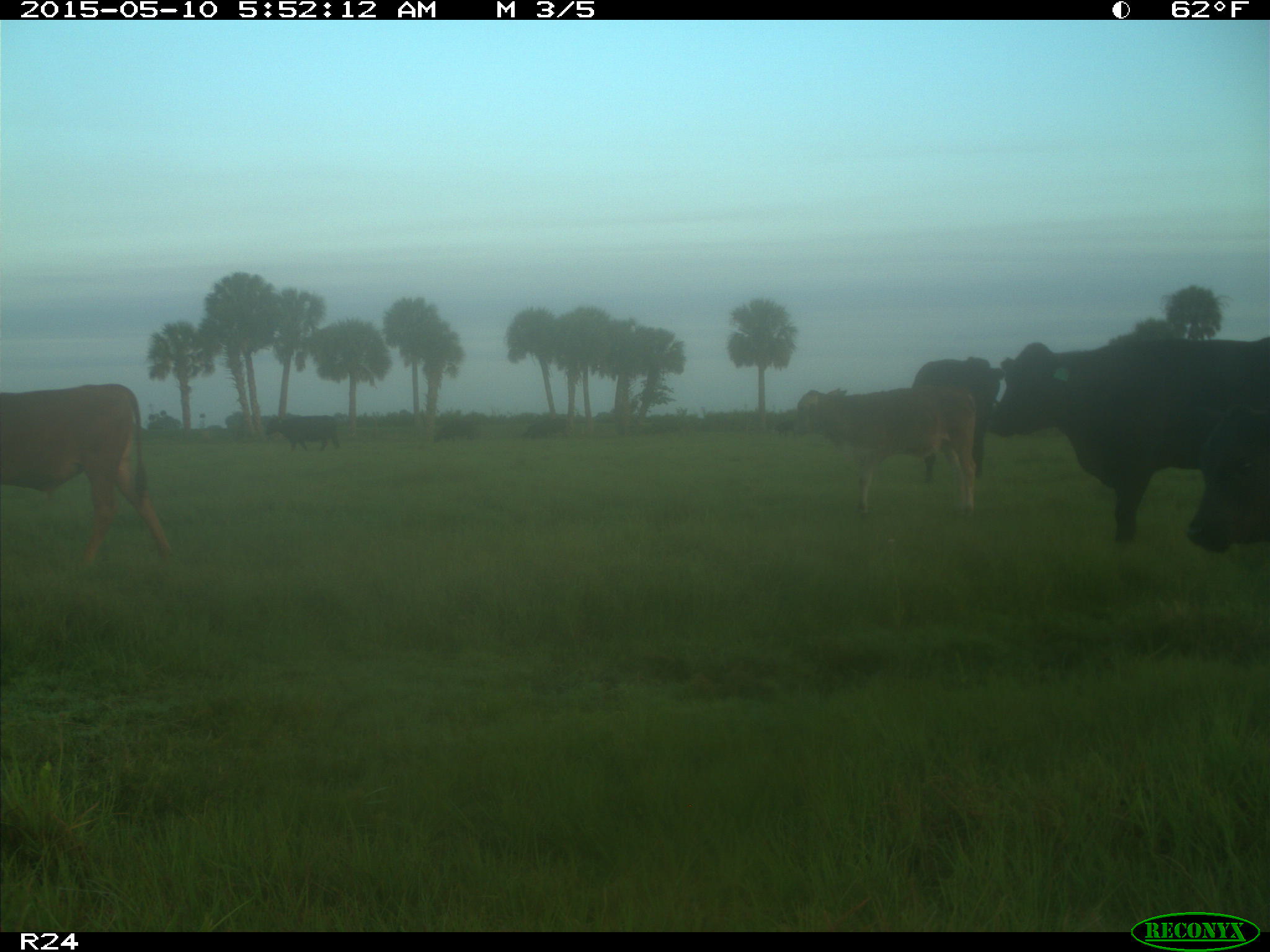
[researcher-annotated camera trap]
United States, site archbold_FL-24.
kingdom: Animalia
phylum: Chordata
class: Mammalia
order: Artiodactyla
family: Bovidae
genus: Bos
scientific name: Bos taurus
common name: domestic cow